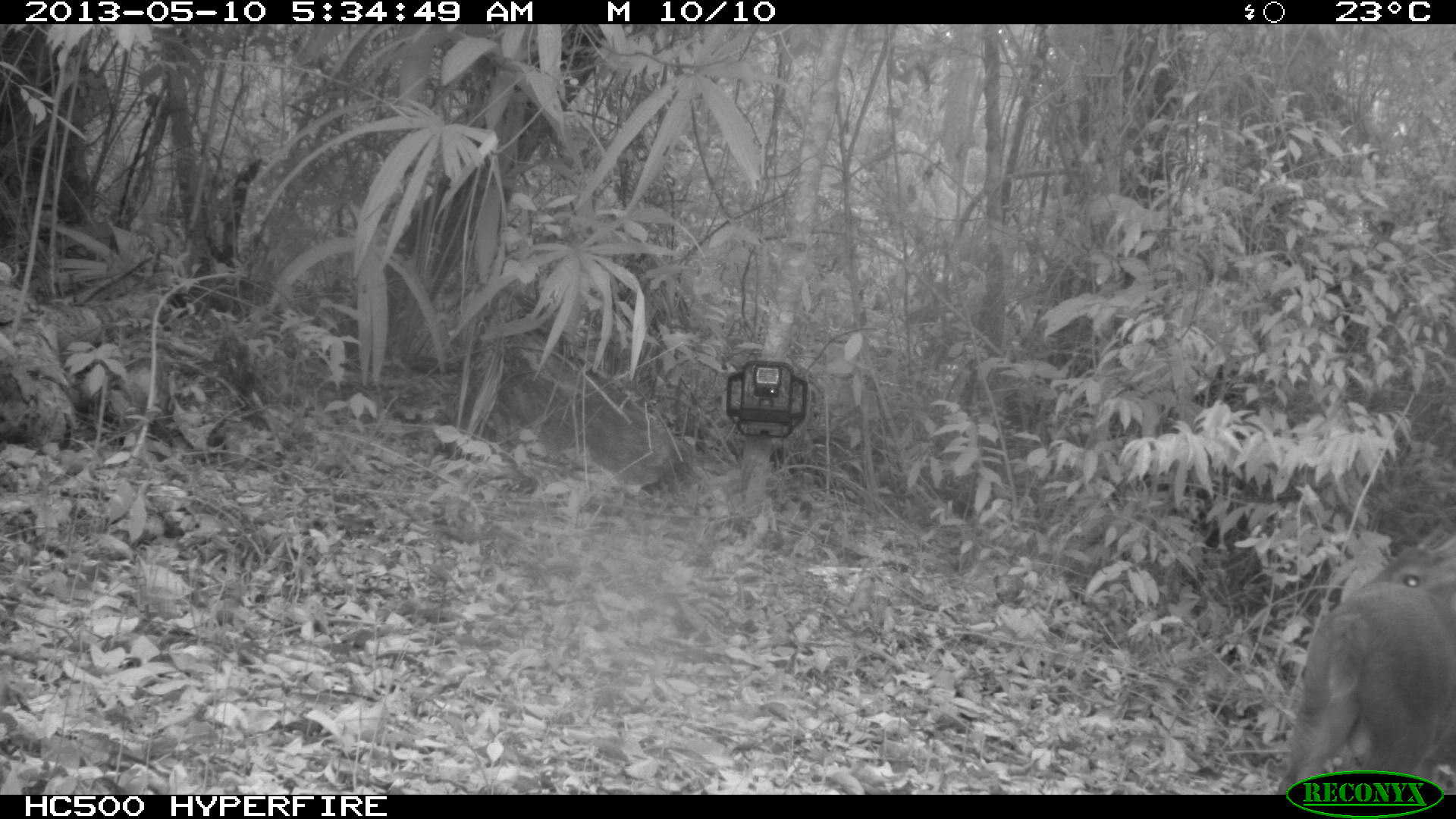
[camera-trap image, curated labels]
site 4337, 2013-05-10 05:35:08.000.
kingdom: Animalia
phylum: Chordata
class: Mammalia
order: Artiodactyla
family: Cervidae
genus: Mazama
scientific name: Mazama temama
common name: central american red brocket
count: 1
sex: male